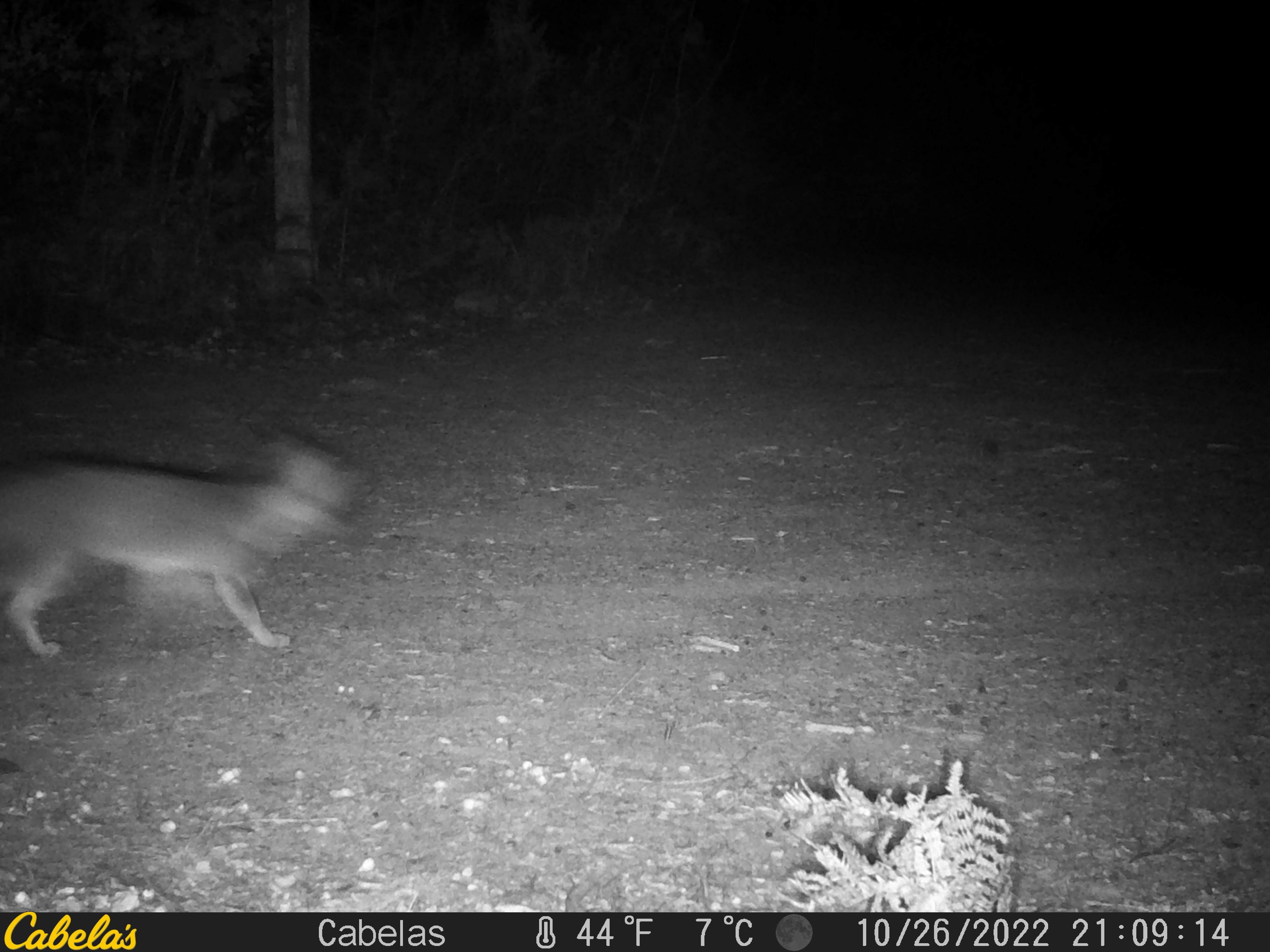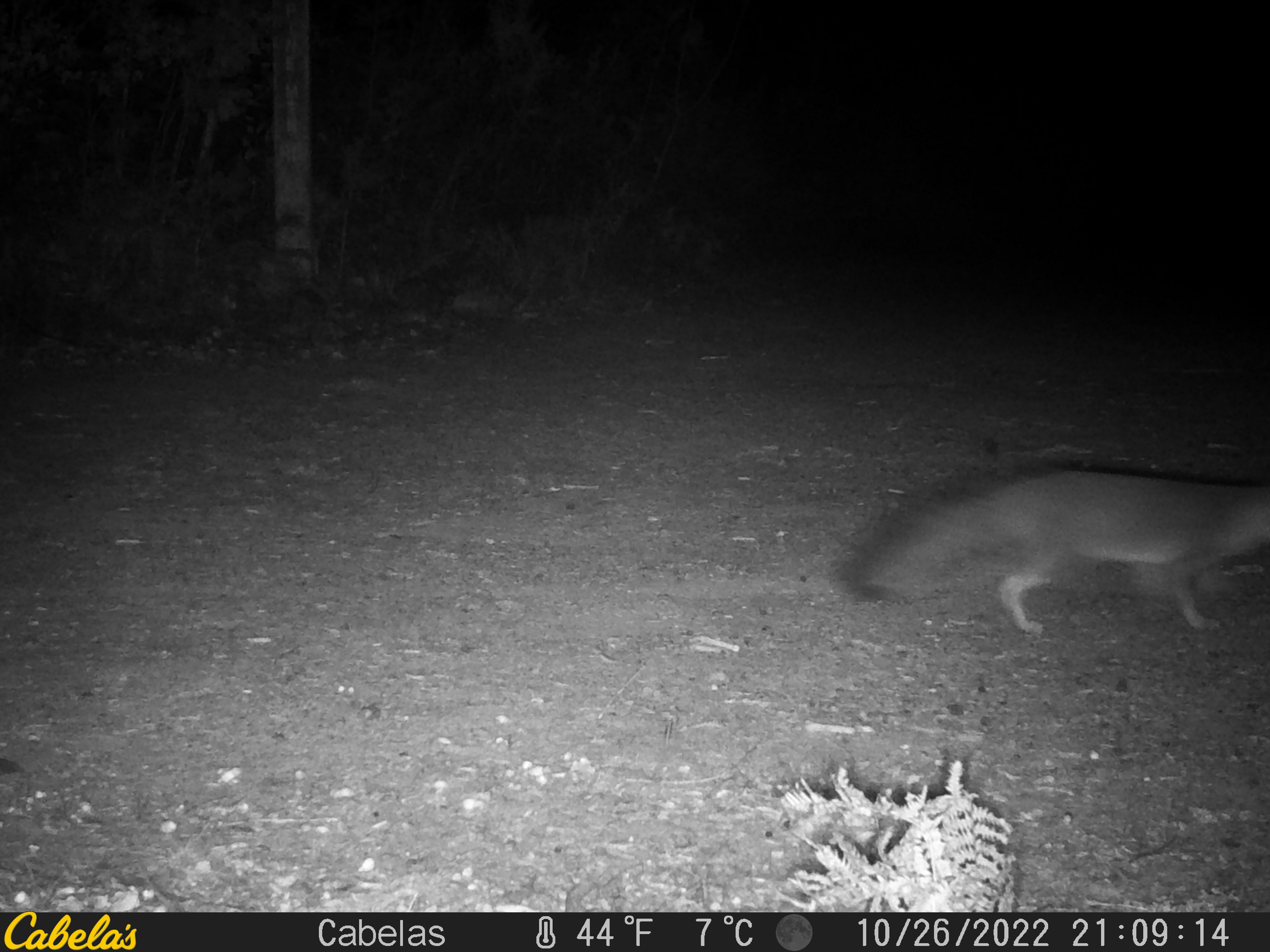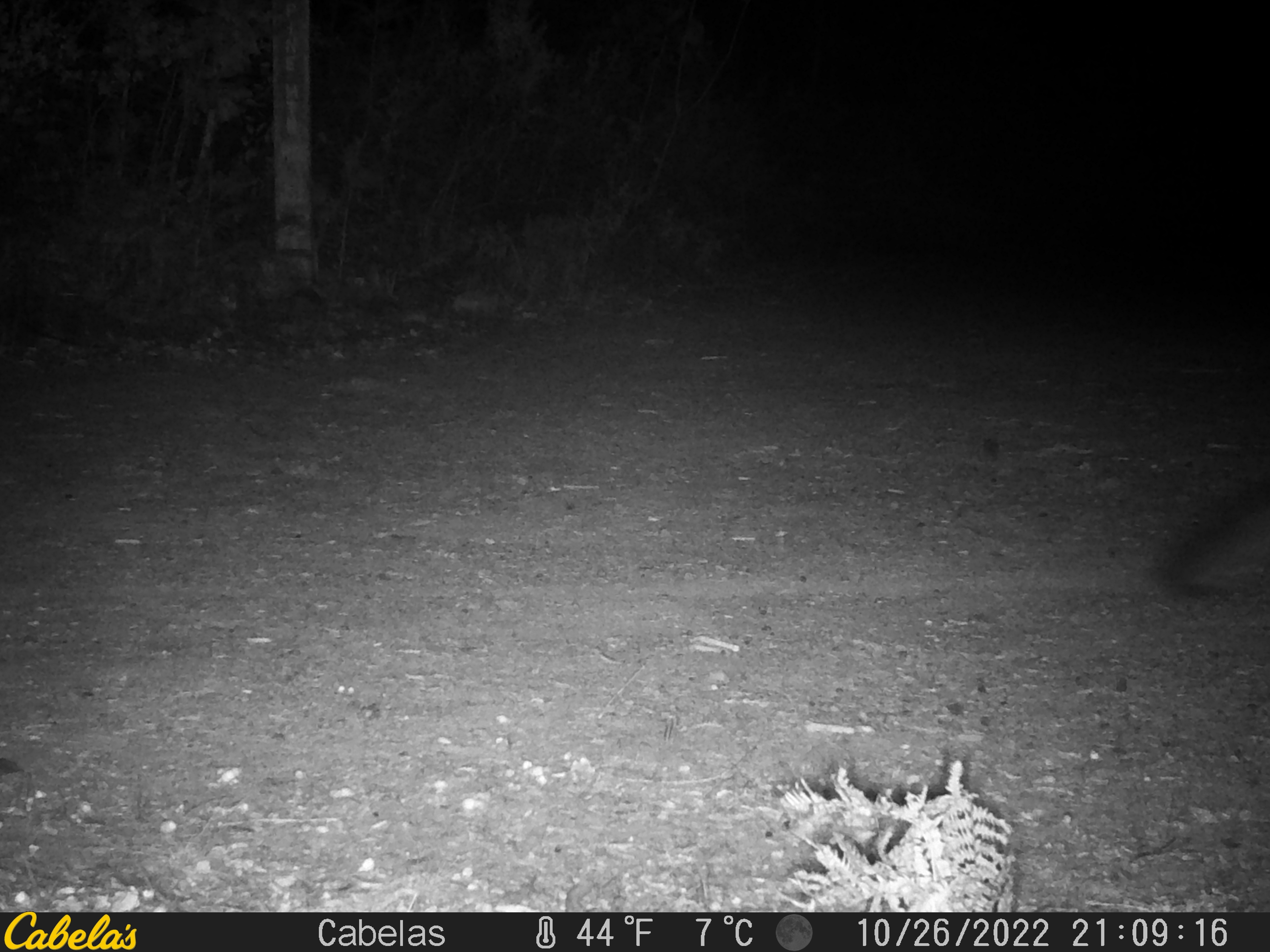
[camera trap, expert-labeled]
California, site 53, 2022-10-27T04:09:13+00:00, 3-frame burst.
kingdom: Animalia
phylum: Chordata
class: Mammalia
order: Carnivora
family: Canidae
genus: Urocyon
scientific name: Urocyon cinereoargenteus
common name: gray fox